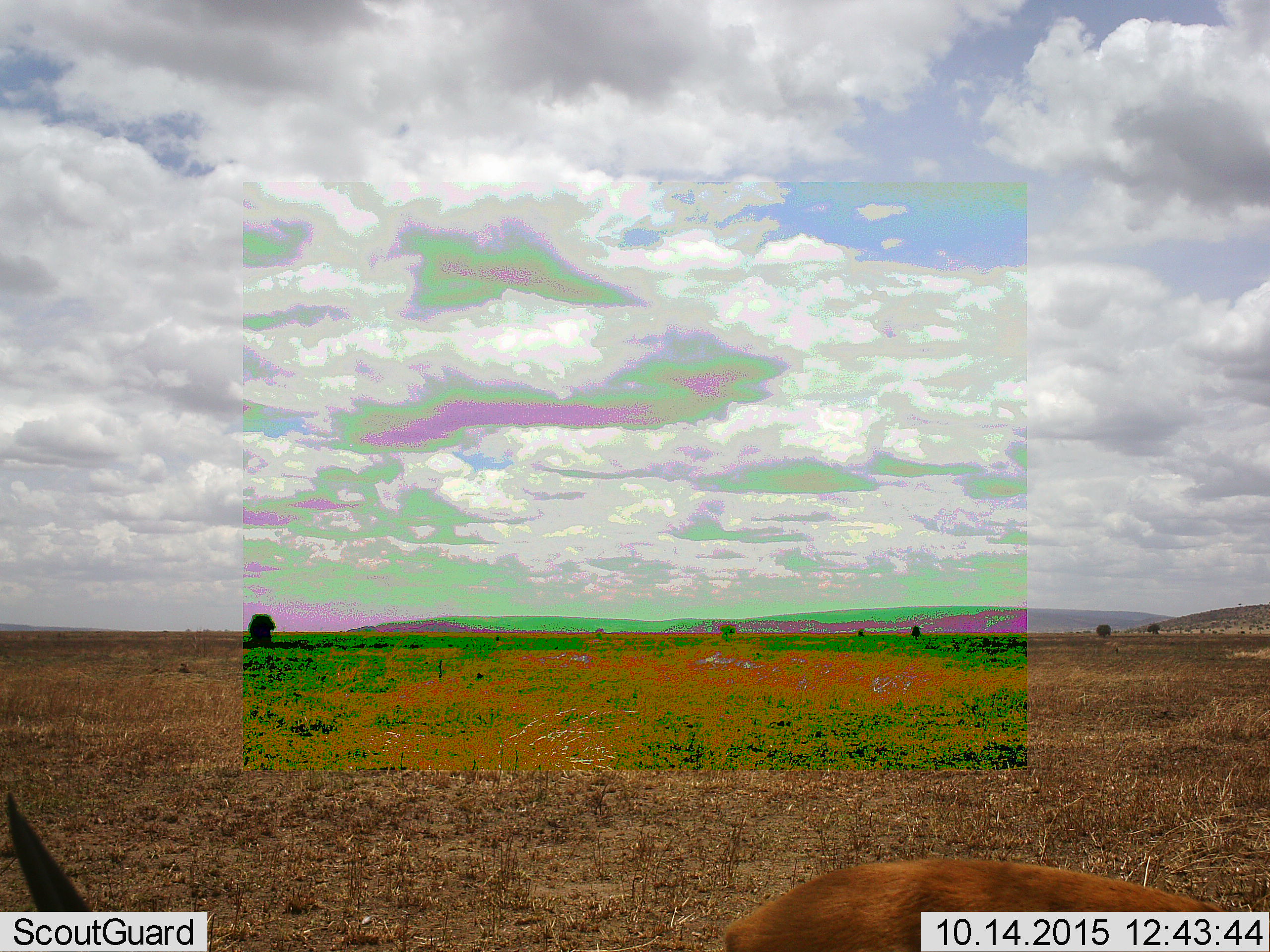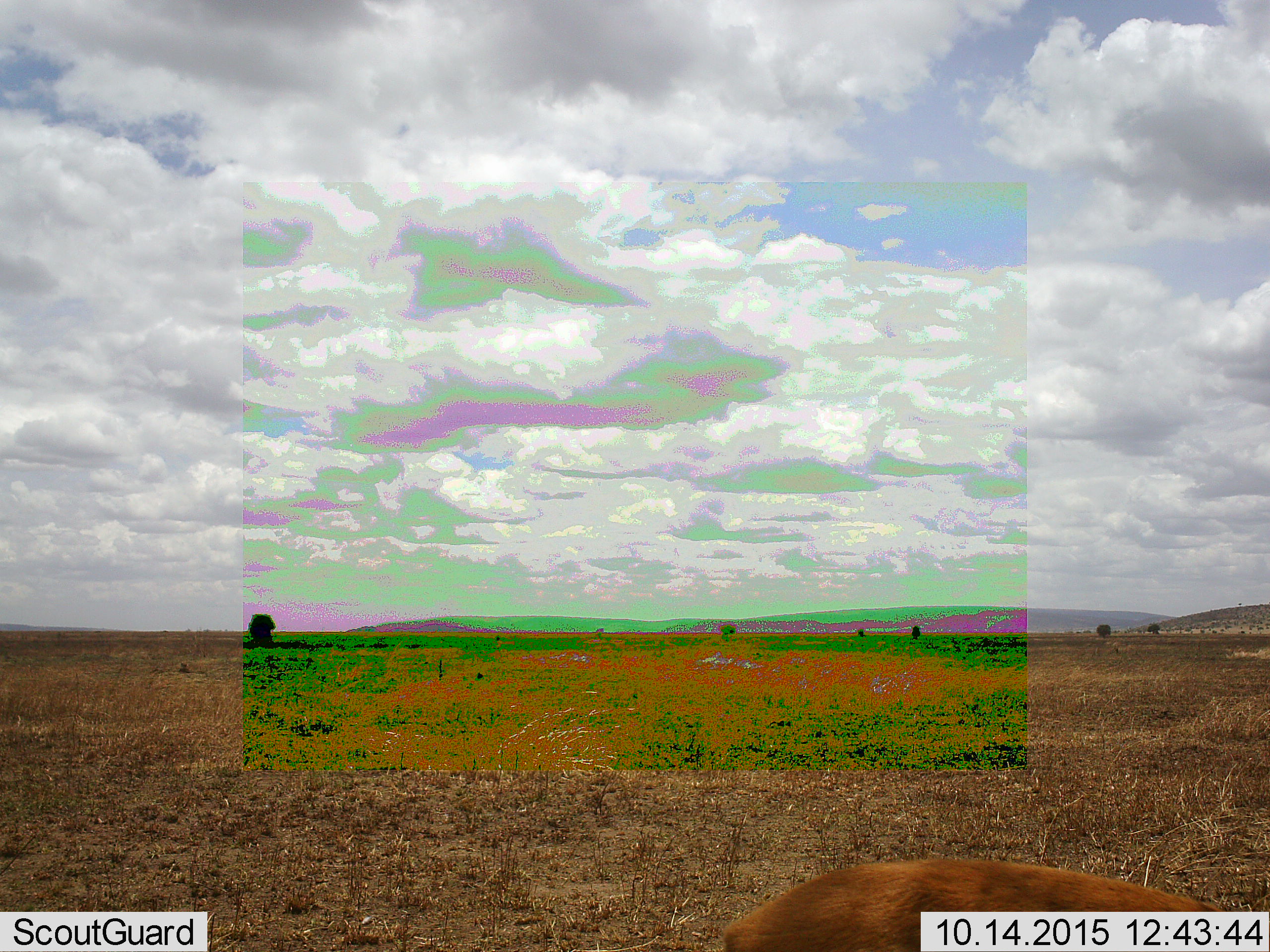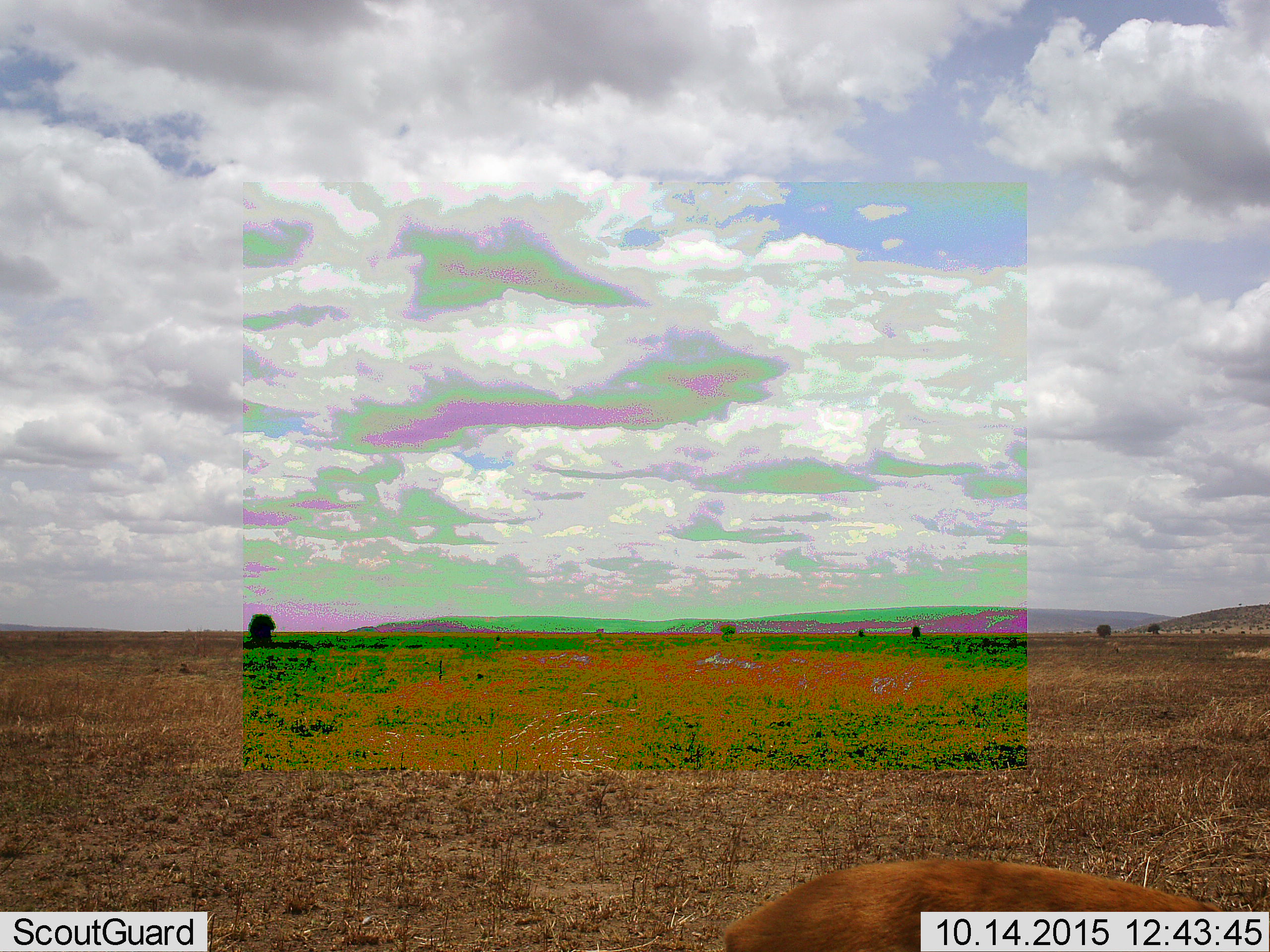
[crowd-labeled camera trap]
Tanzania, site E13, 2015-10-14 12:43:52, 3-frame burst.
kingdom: Animalia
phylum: Chordata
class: Mammalia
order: Artiodactyla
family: Bovidae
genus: Eudorcas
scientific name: Eudorcas thomsonii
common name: thomson's gazelle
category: gazellethomsons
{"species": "gazellethomsons (thomson's gazelle) (Eudorcas thomsonii)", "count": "2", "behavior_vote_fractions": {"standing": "75%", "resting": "0%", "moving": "12%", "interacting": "0%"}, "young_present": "0%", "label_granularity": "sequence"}